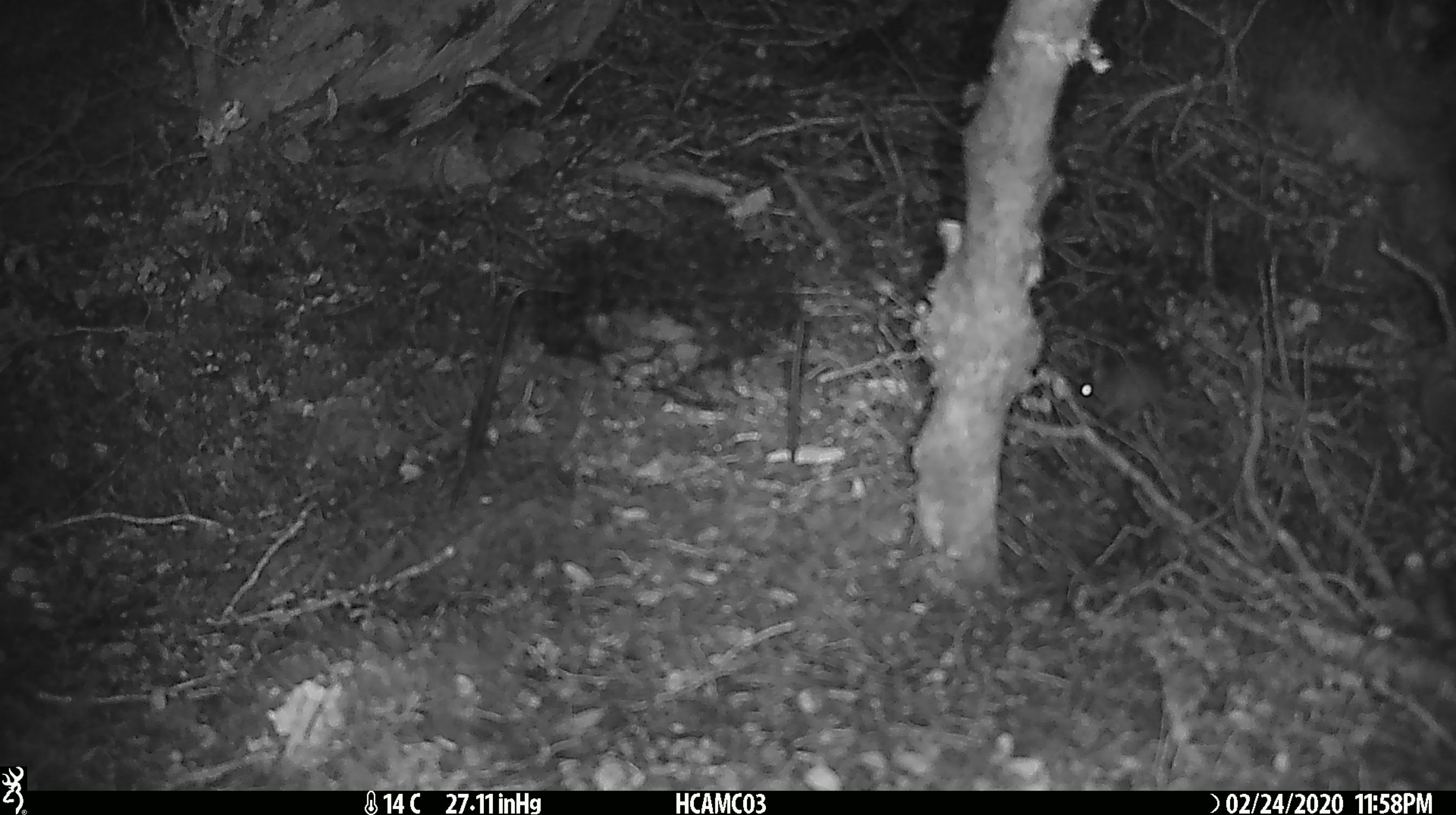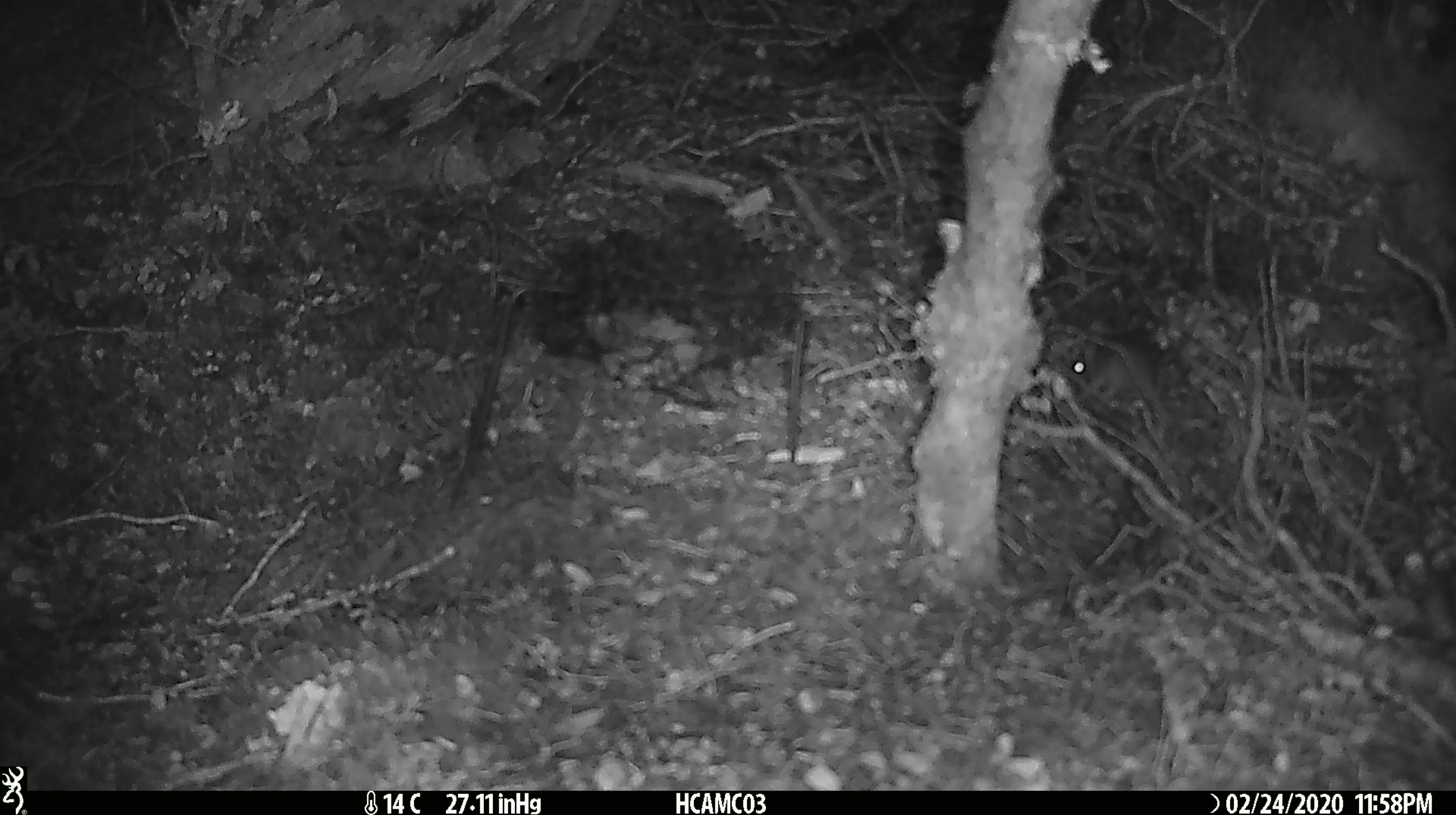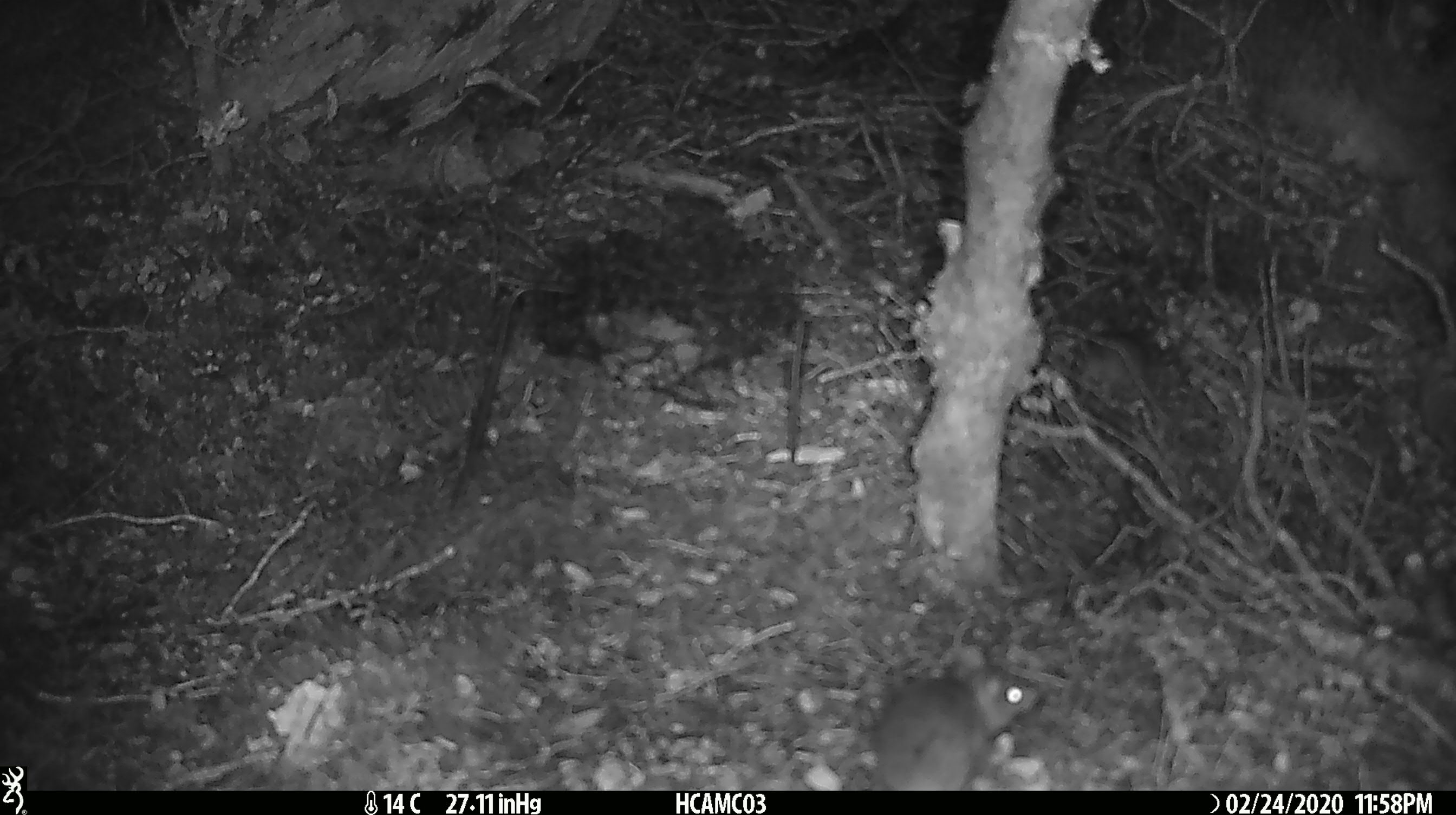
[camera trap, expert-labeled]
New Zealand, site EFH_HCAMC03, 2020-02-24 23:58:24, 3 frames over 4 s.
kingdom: Animalia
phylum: Chordata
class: Mammalia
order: Rodentia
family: Muridae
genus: Mus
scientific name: Mus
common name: mouse